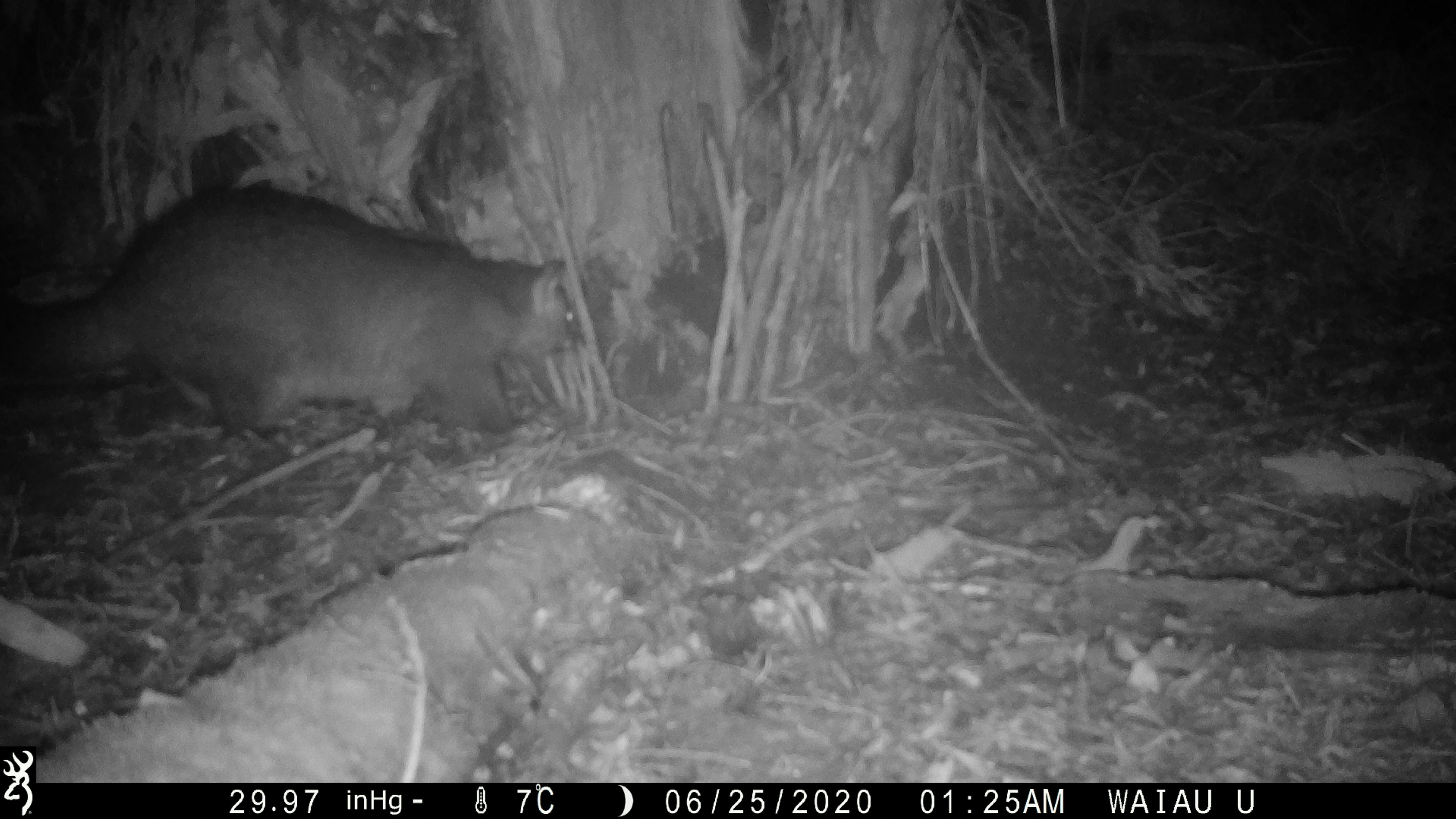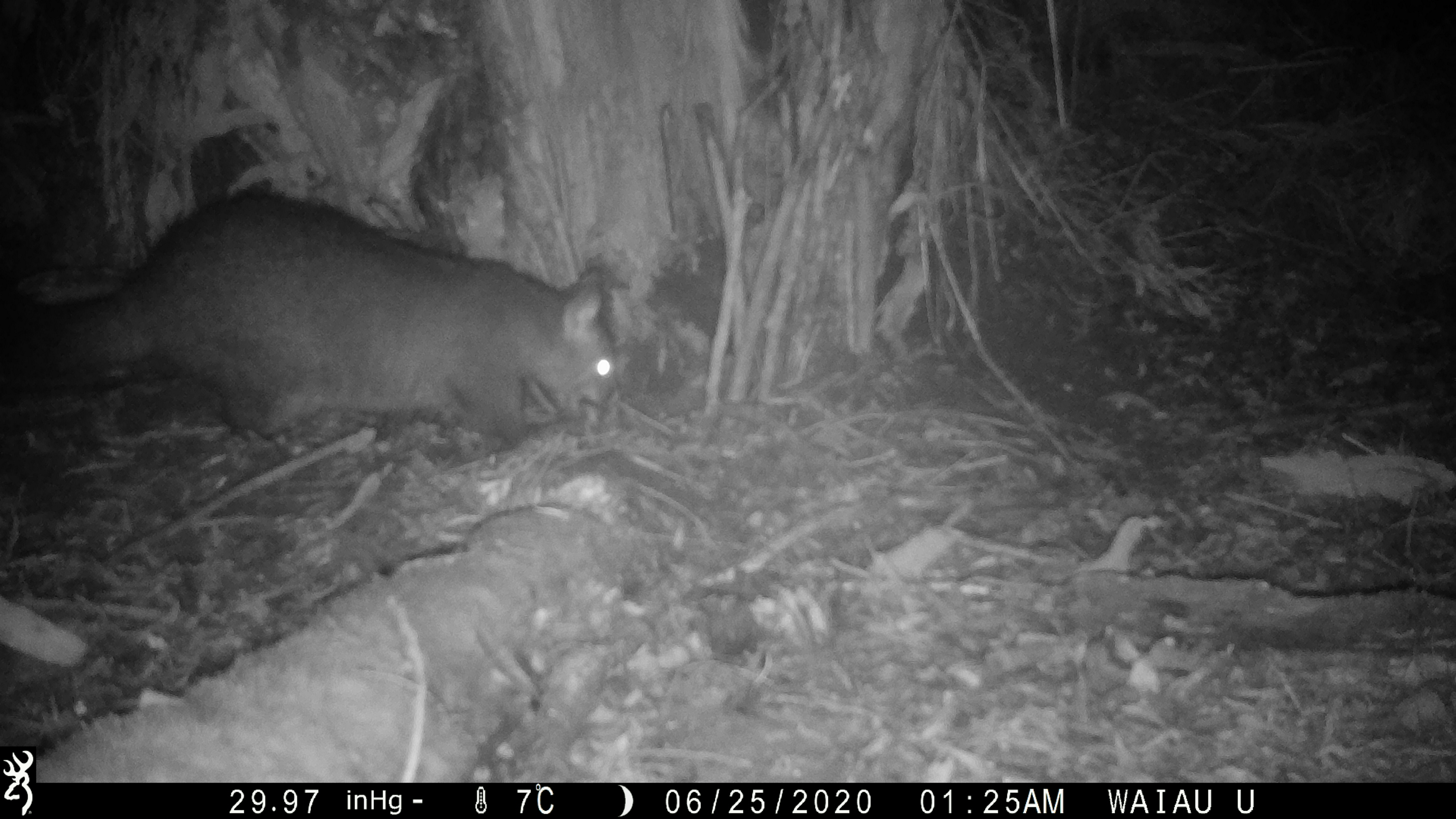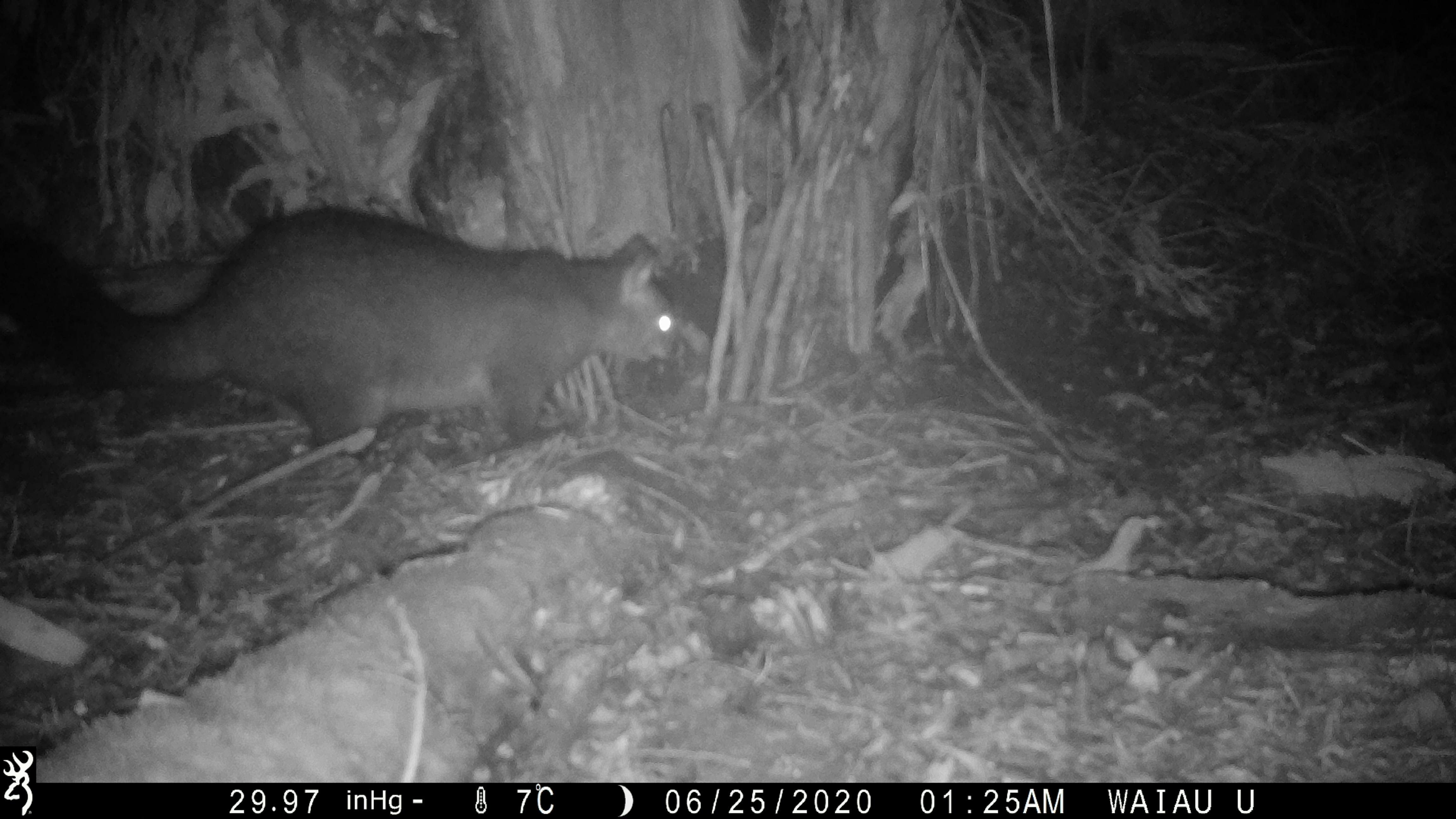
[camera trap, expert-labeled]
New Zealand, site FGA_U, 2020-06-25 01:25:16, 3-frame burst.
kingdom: Animalia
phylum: Chordata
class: Mammalia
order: Diprotodontia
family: Phalangeridae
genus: Trichosurus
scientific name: Trichosurus vulpecula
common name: common brushtail possum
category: possum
Possum (common brushtail possum) (Trichosurus vulpecula).